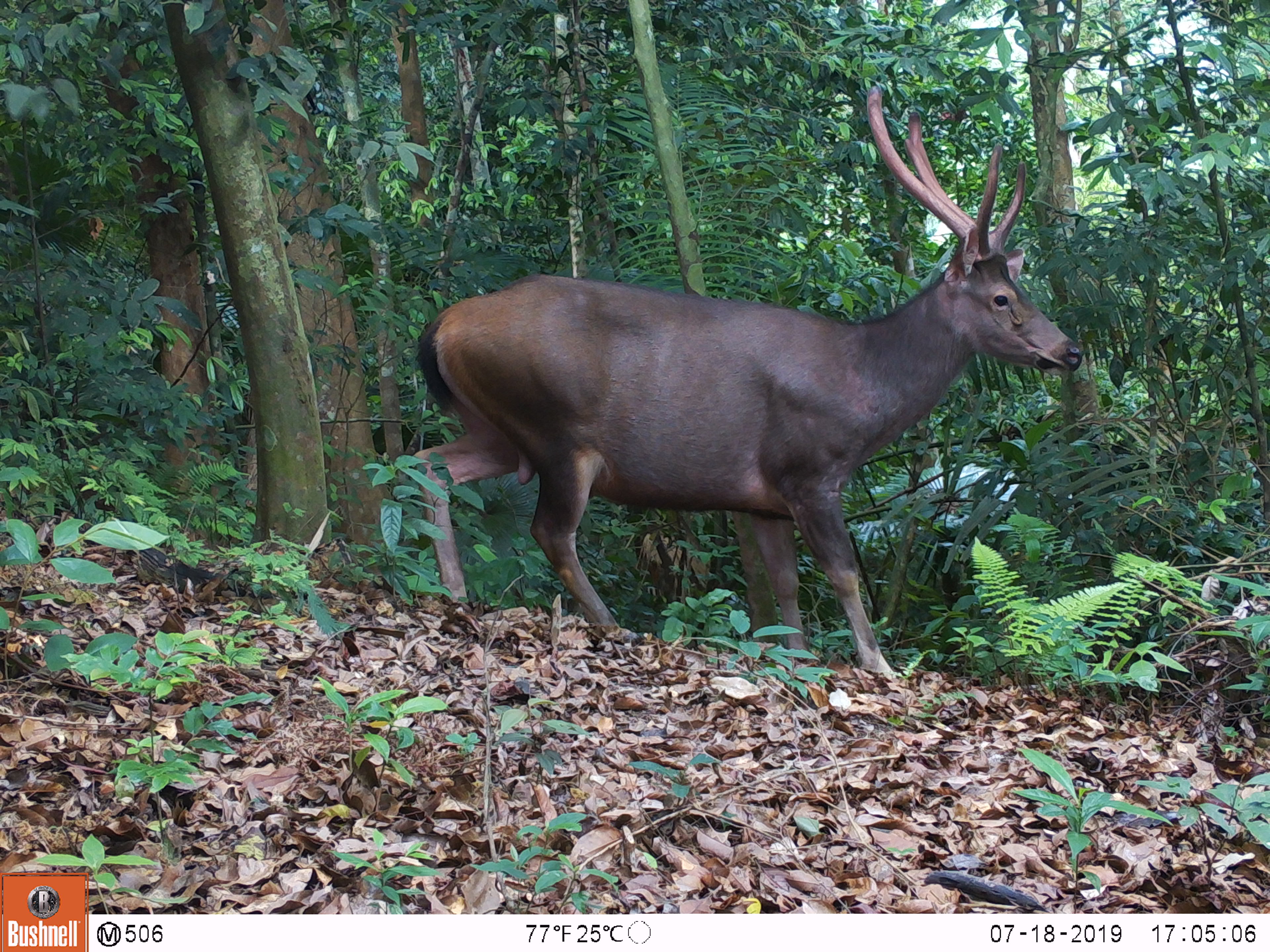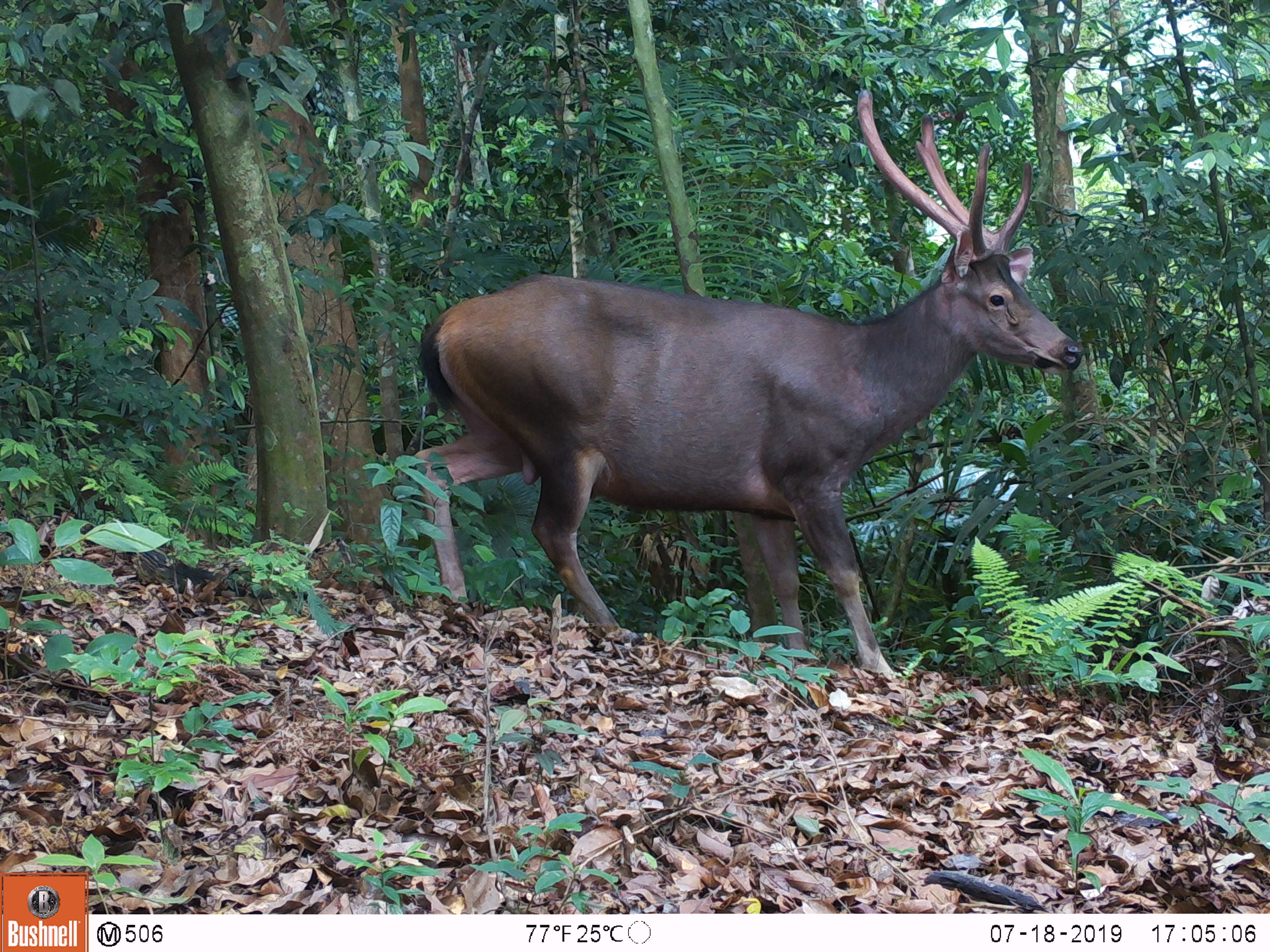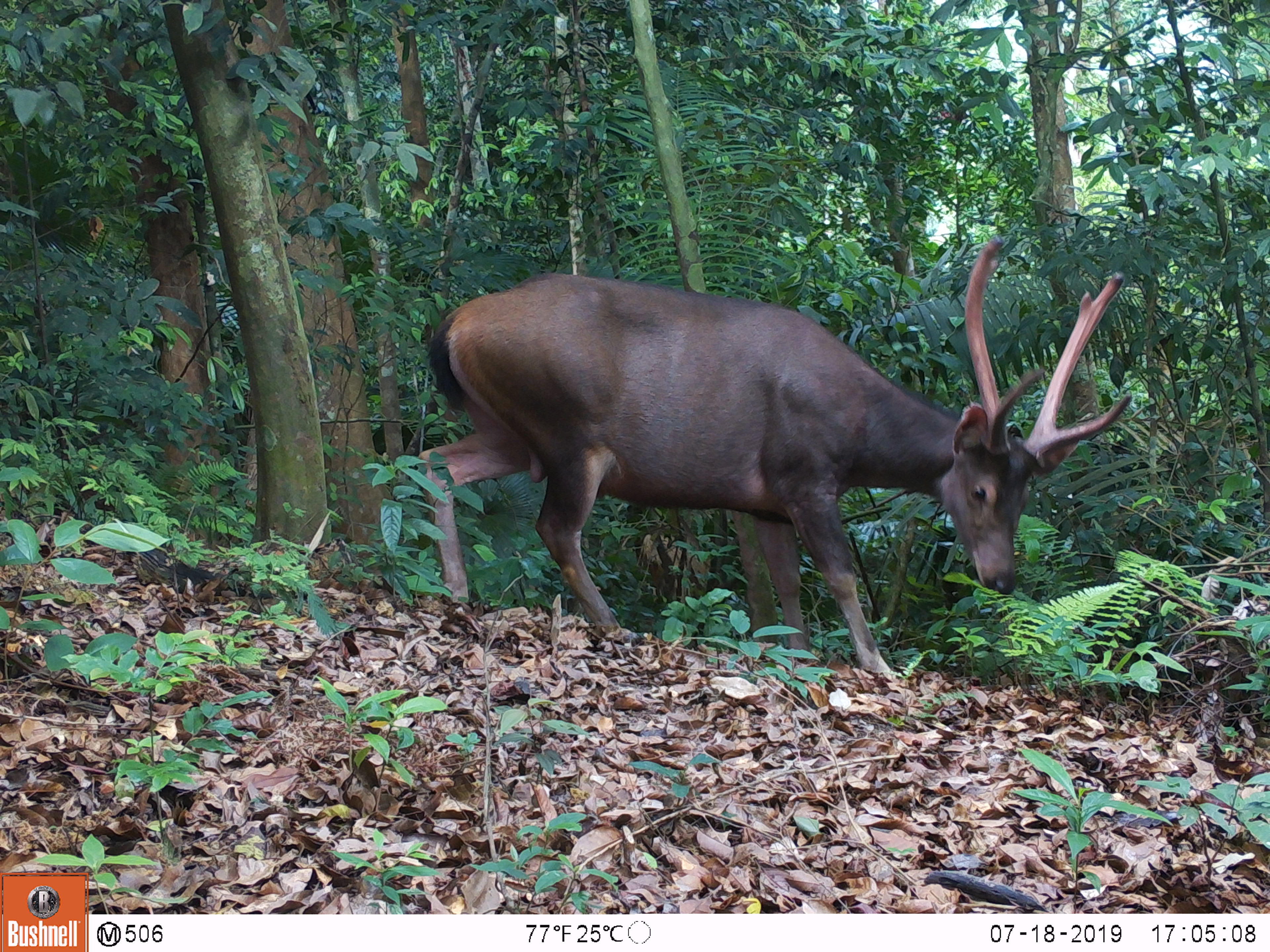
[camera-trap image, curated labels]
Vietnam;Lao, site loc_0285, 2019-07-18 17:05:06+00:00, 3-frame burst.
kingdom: Animalia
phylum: Chordata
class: Mammalia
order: Artiodactyla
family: Cervidae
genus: Rusa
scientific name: Rusa unicolor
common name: sambar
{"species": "sambar (Rusa unicolor)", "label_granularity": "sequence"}